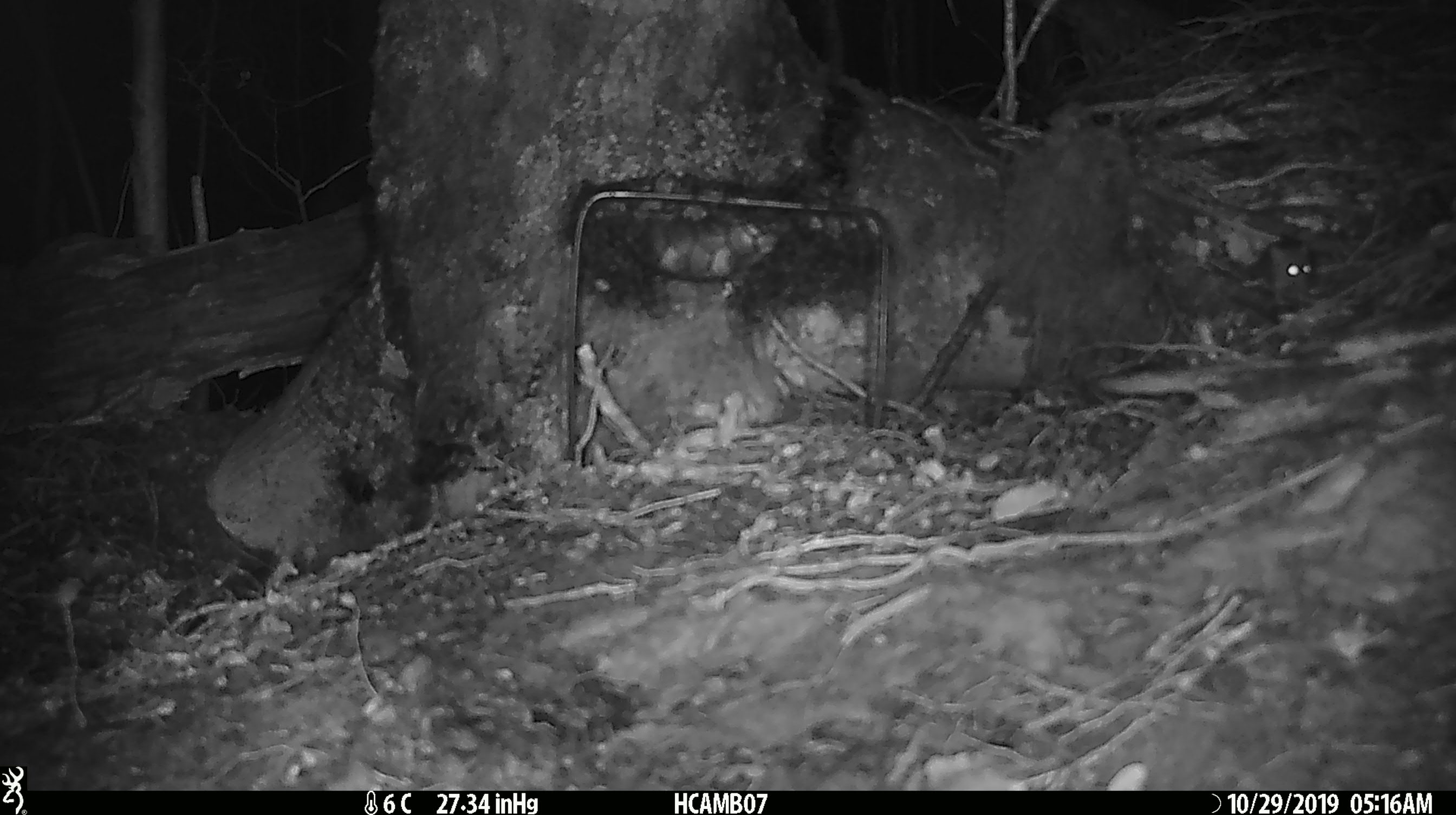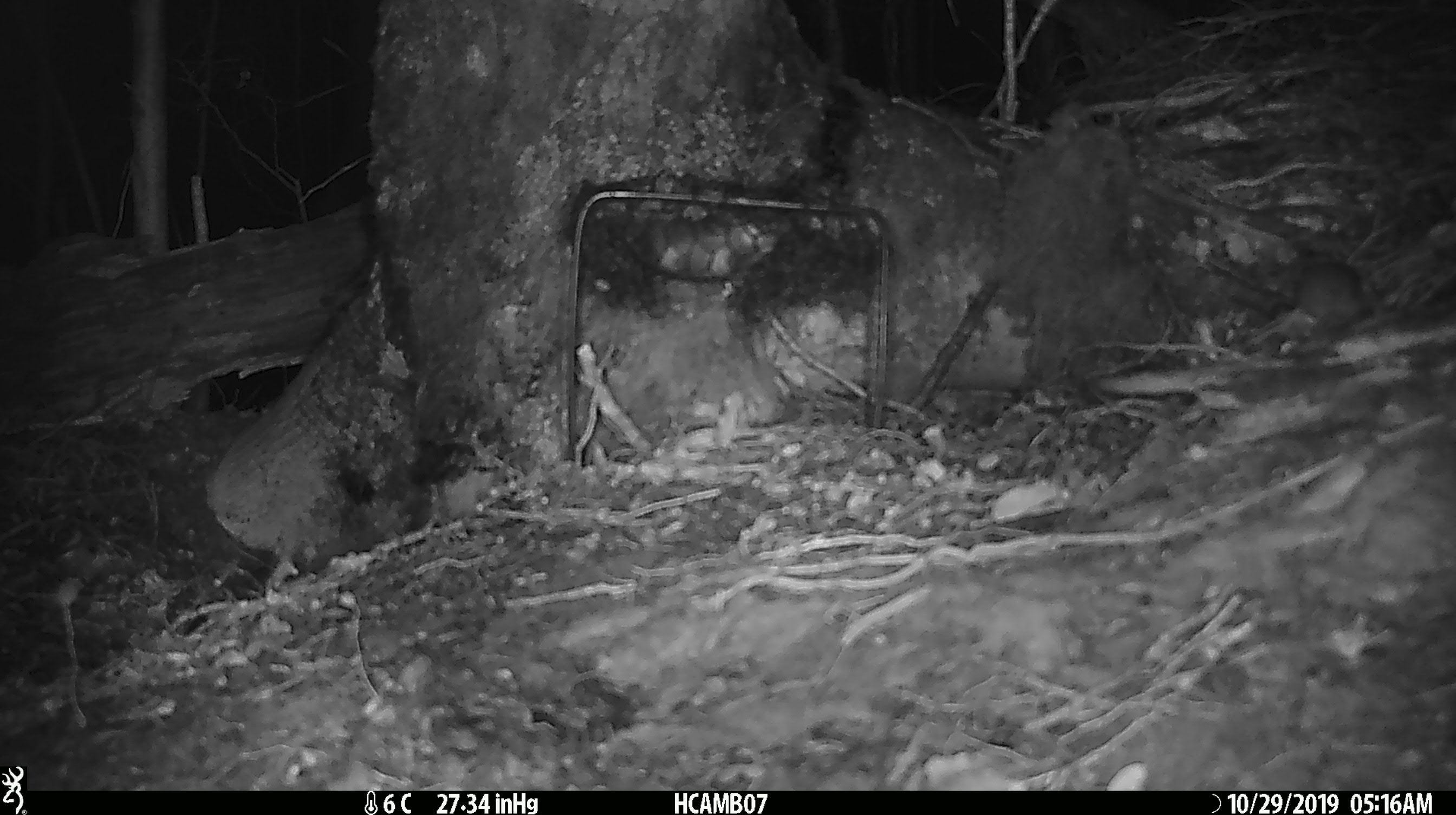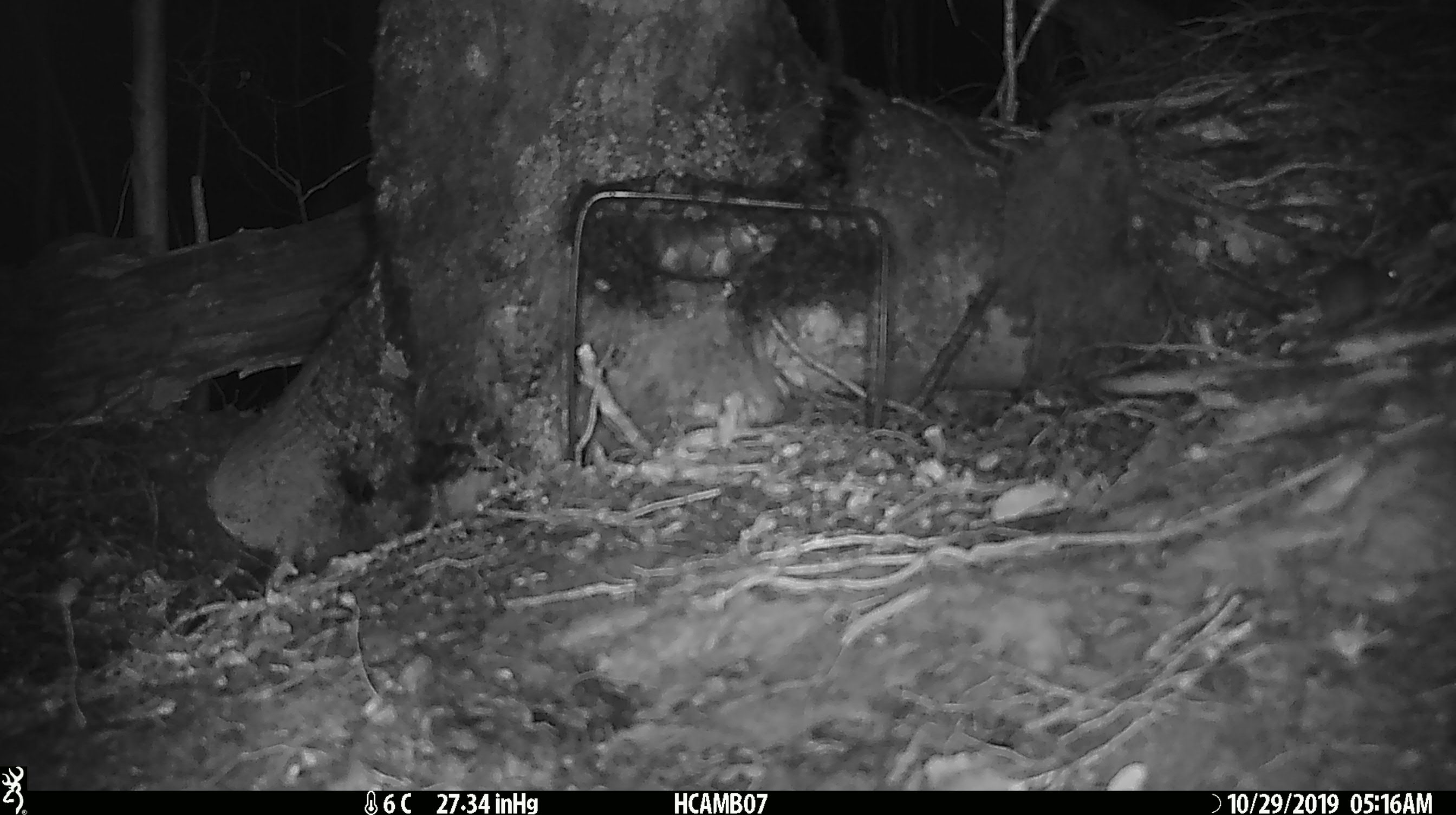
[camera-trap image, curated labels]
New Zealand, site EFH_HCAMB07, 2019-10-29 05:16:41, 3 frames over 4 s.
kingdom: Animalia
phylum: Chordata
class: Mammalia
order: Rodentia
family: Muridae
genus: Mus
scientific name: Mus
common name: mouse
Mouse (Mus).